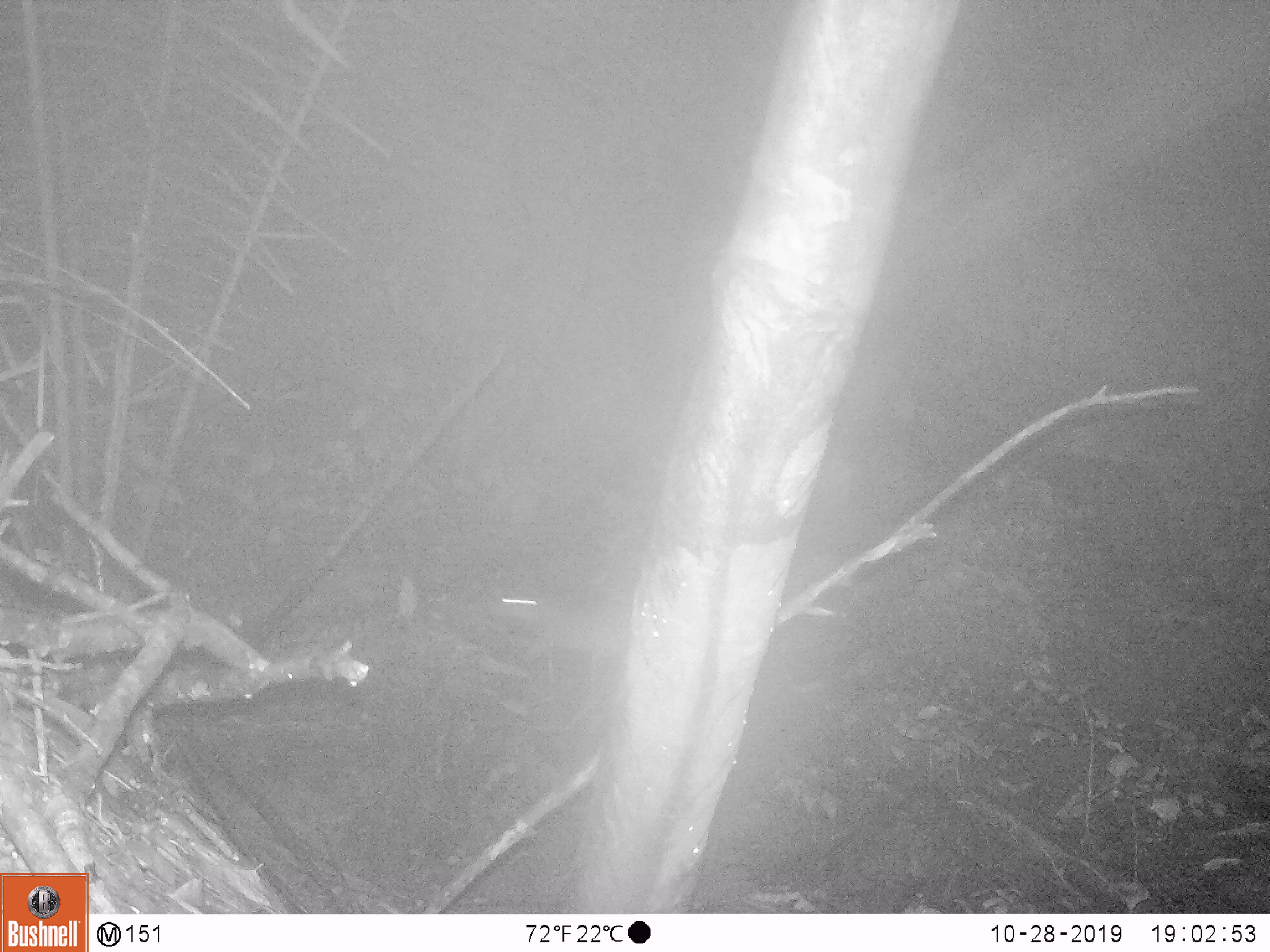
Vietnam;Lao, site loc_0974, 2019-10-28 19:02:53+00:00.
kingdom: Animalia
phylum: Chordata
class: Mammalia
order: Rodentia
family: Hystricidae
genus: Atherurus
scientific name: Atherurus macrourus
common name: asiatic brush-tailed porcupine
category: asiatic brush tailed porcupine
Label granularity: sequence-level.